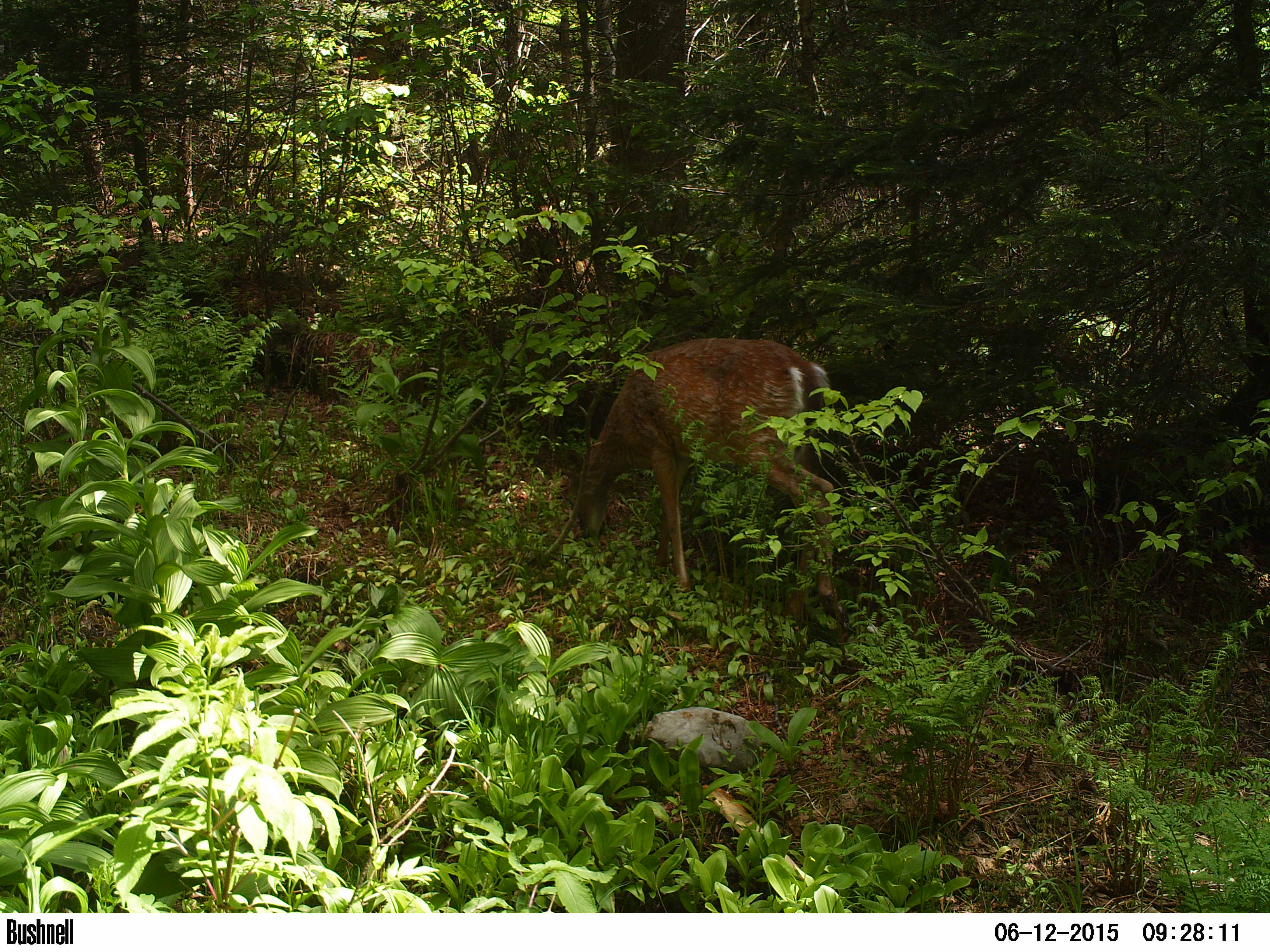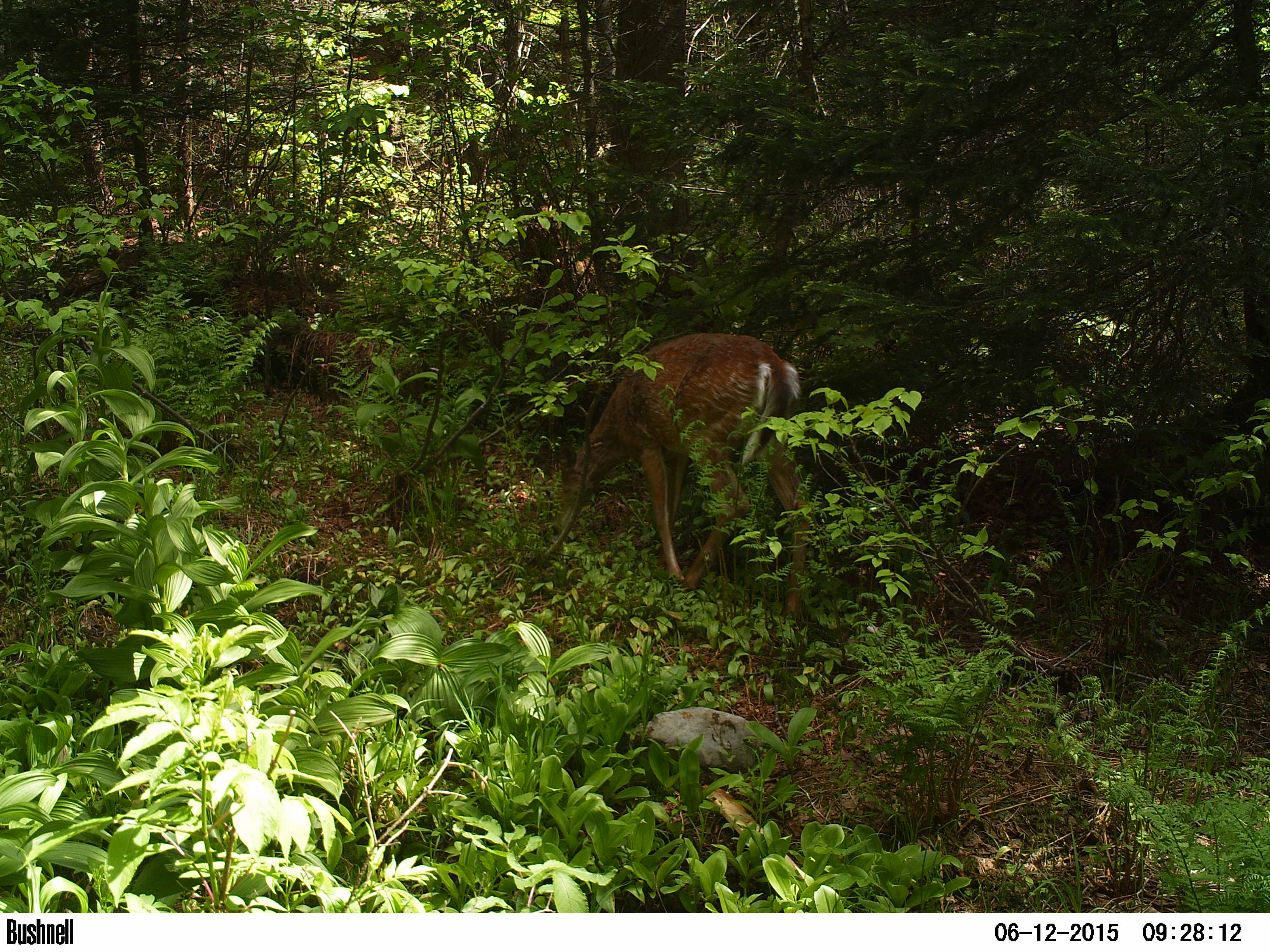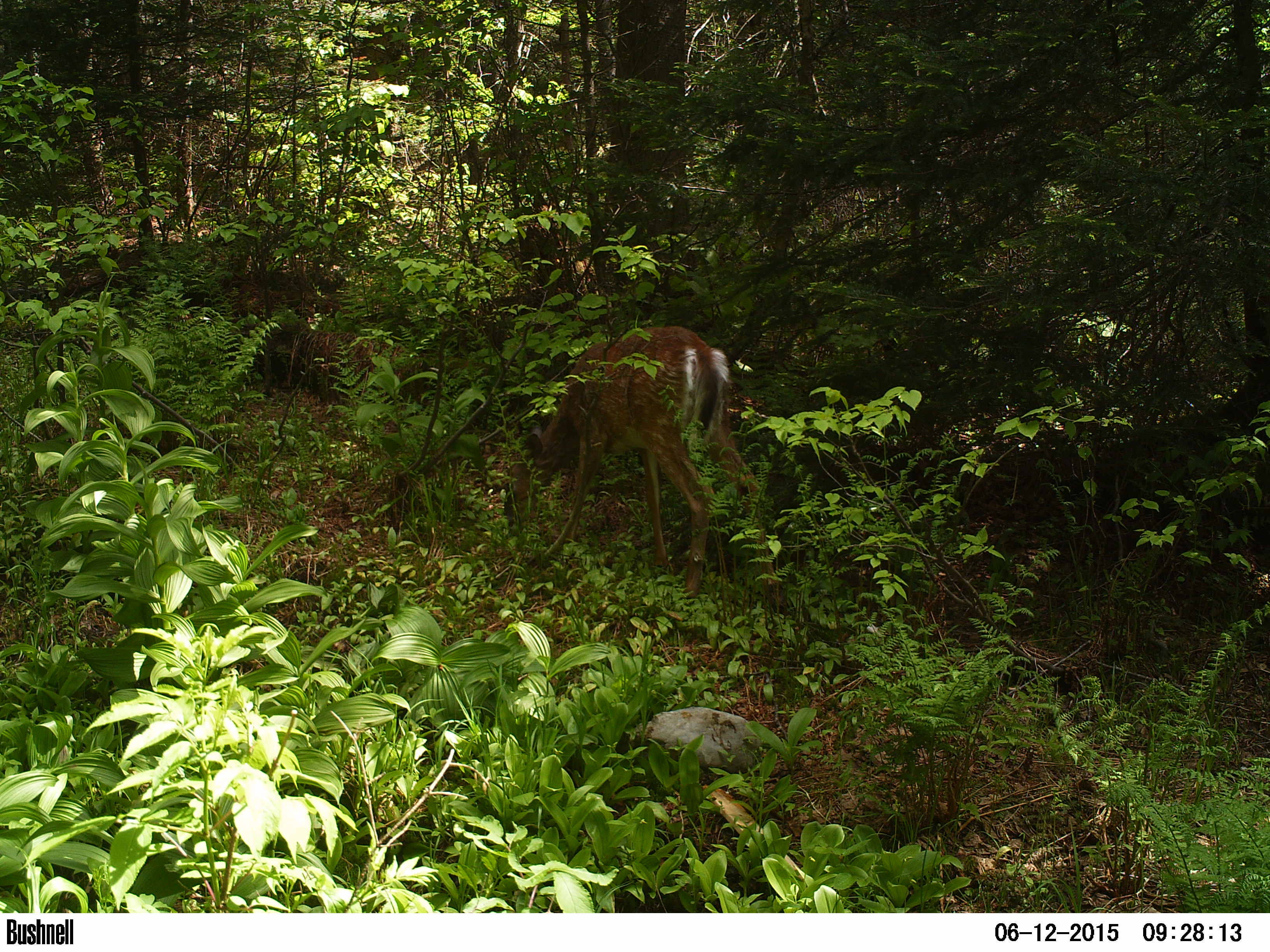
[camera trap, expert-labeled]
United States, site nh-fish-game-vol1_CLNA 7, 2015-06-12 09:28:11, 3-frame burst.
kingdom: Animalia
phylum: Chordata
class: Mammalia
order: Artiodactyla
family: Cervidae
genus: Odocoileus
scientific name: Odocoileus virginianus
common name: white-tailed deer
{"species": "white-tailed deer (Odocoileus virginianus)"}